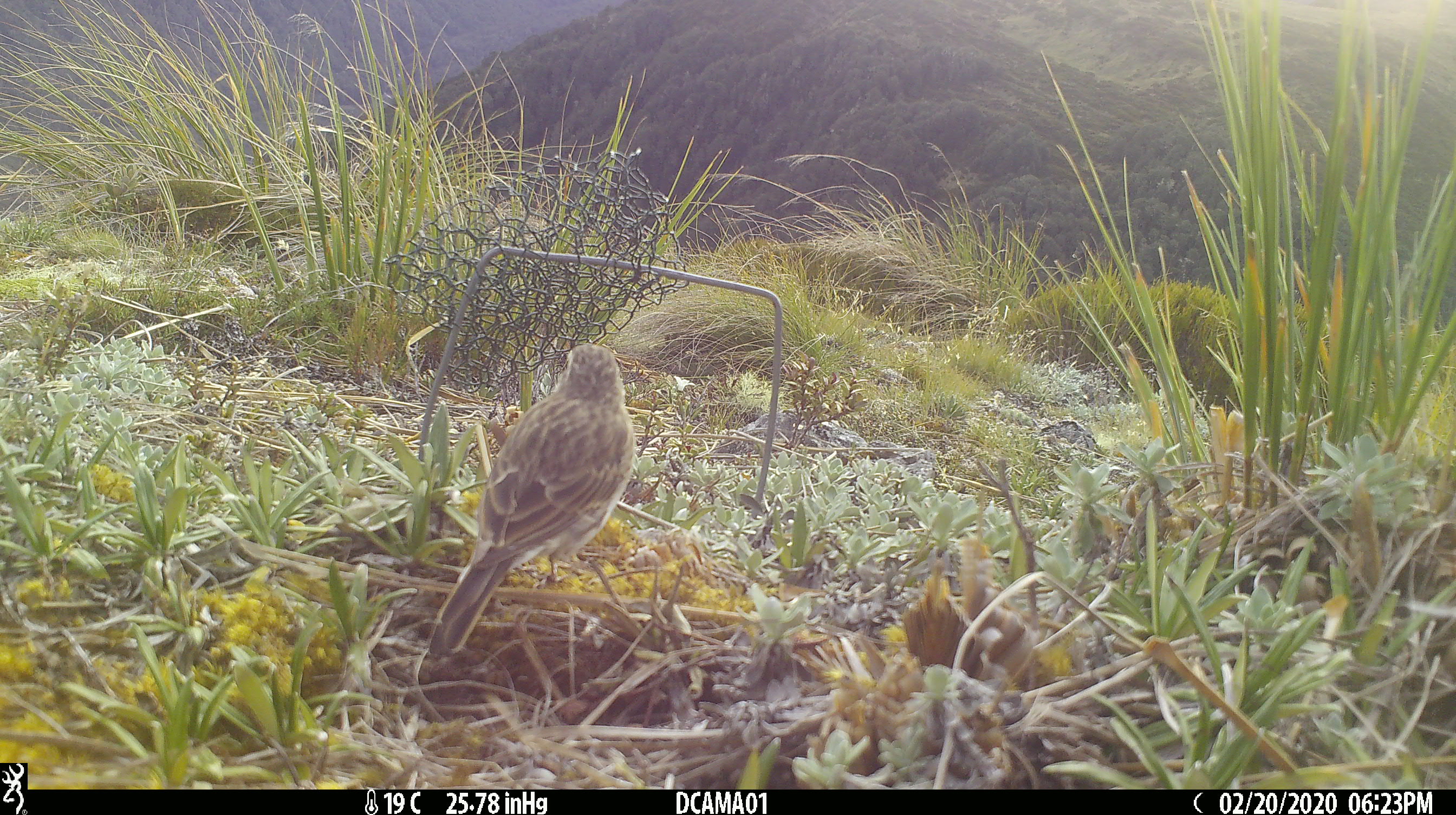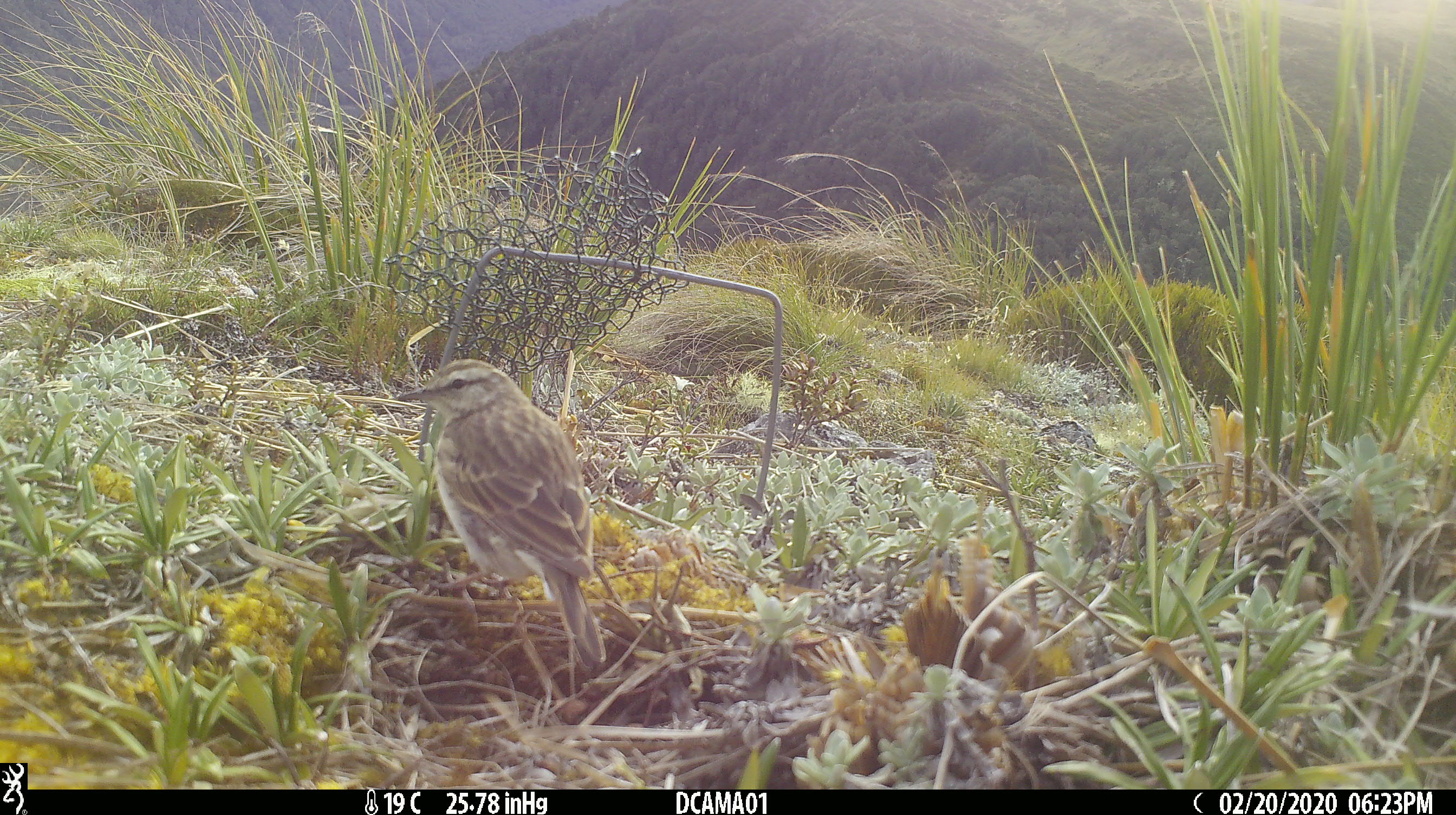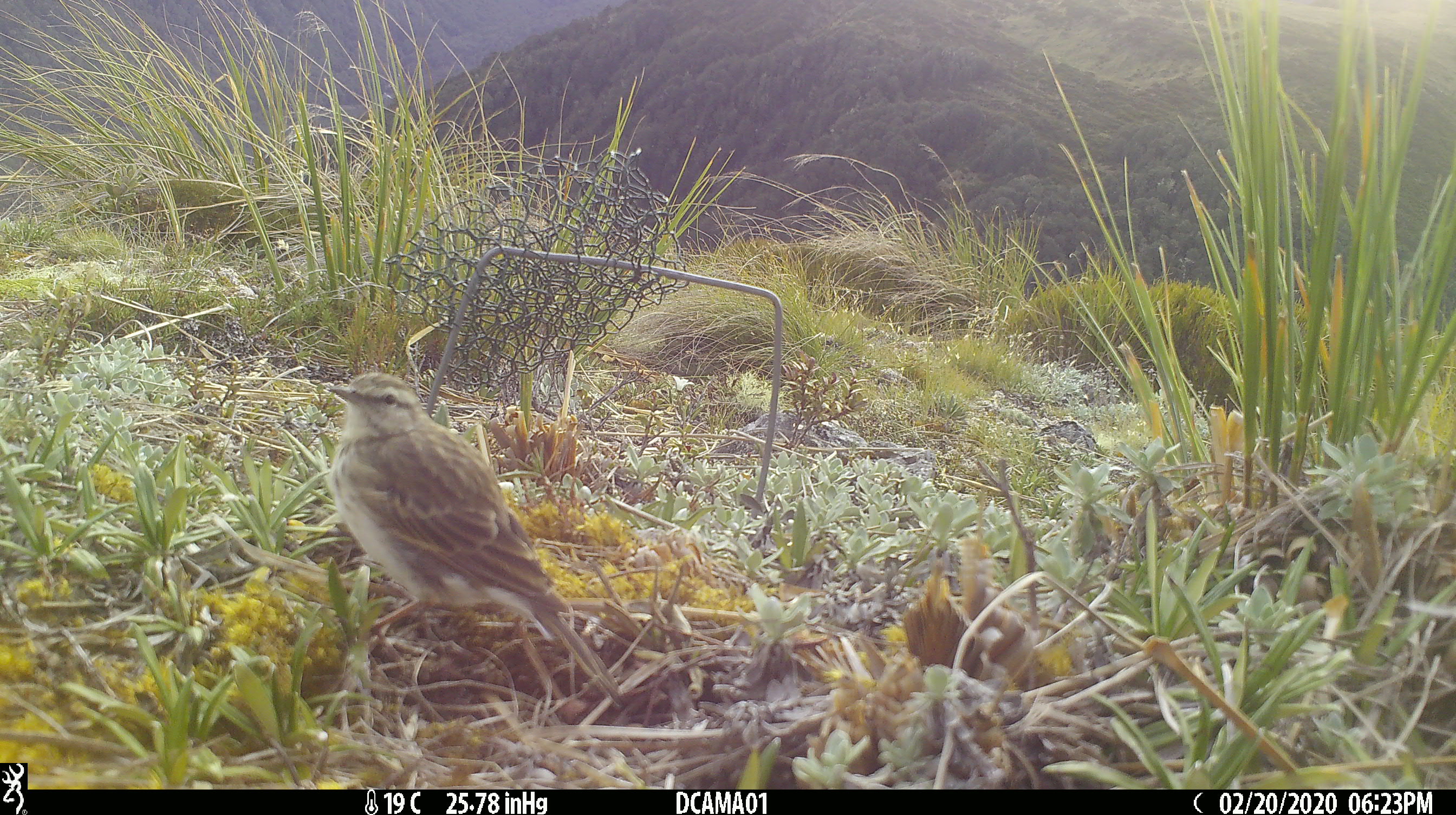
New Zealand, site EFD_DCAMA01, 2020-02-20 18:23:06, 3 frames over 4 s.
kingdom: Animalia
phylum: Chordata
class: Aves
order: Passeriformes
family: Motacillidae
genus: Anthus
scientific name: Anthus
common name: pipit